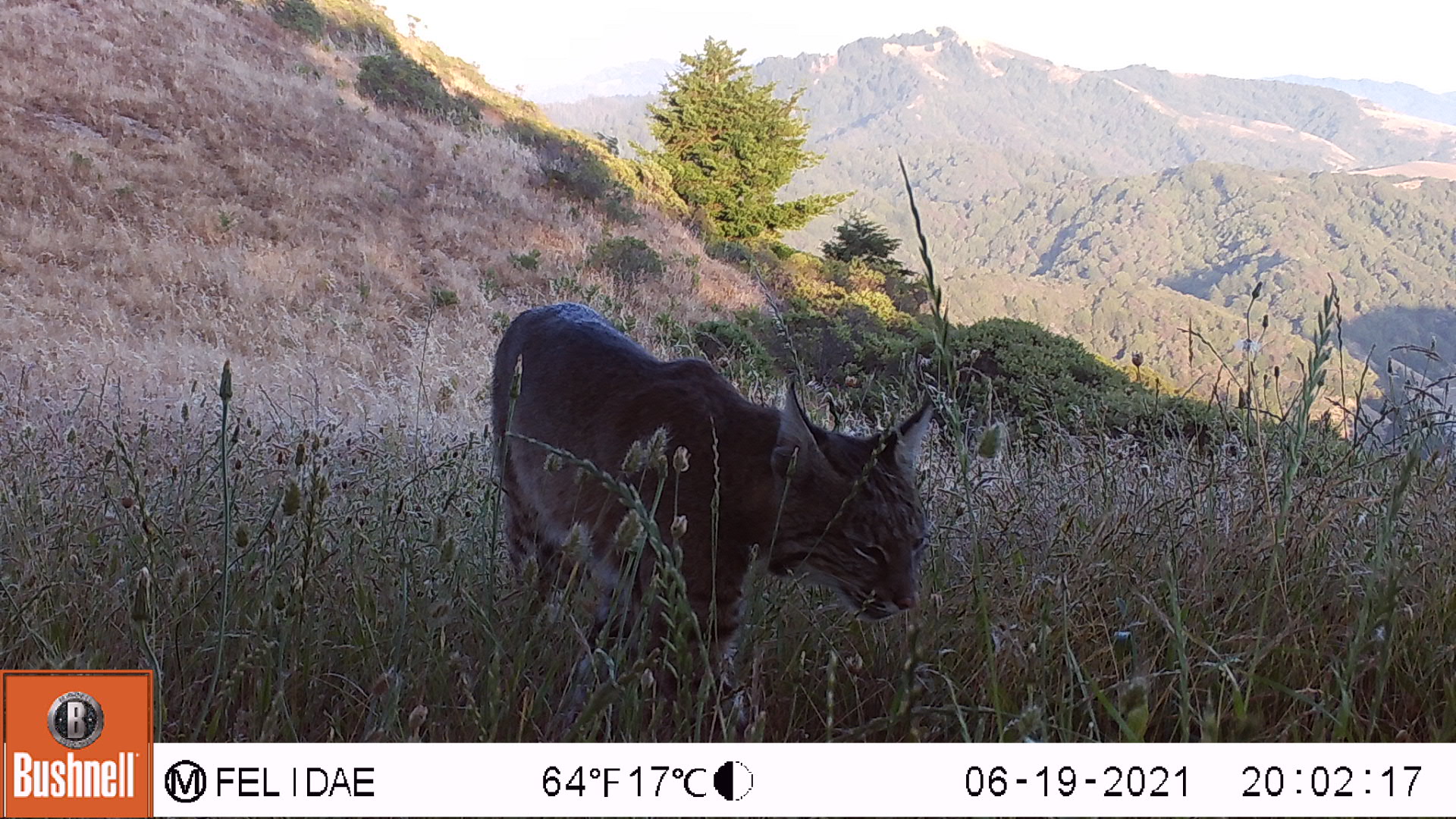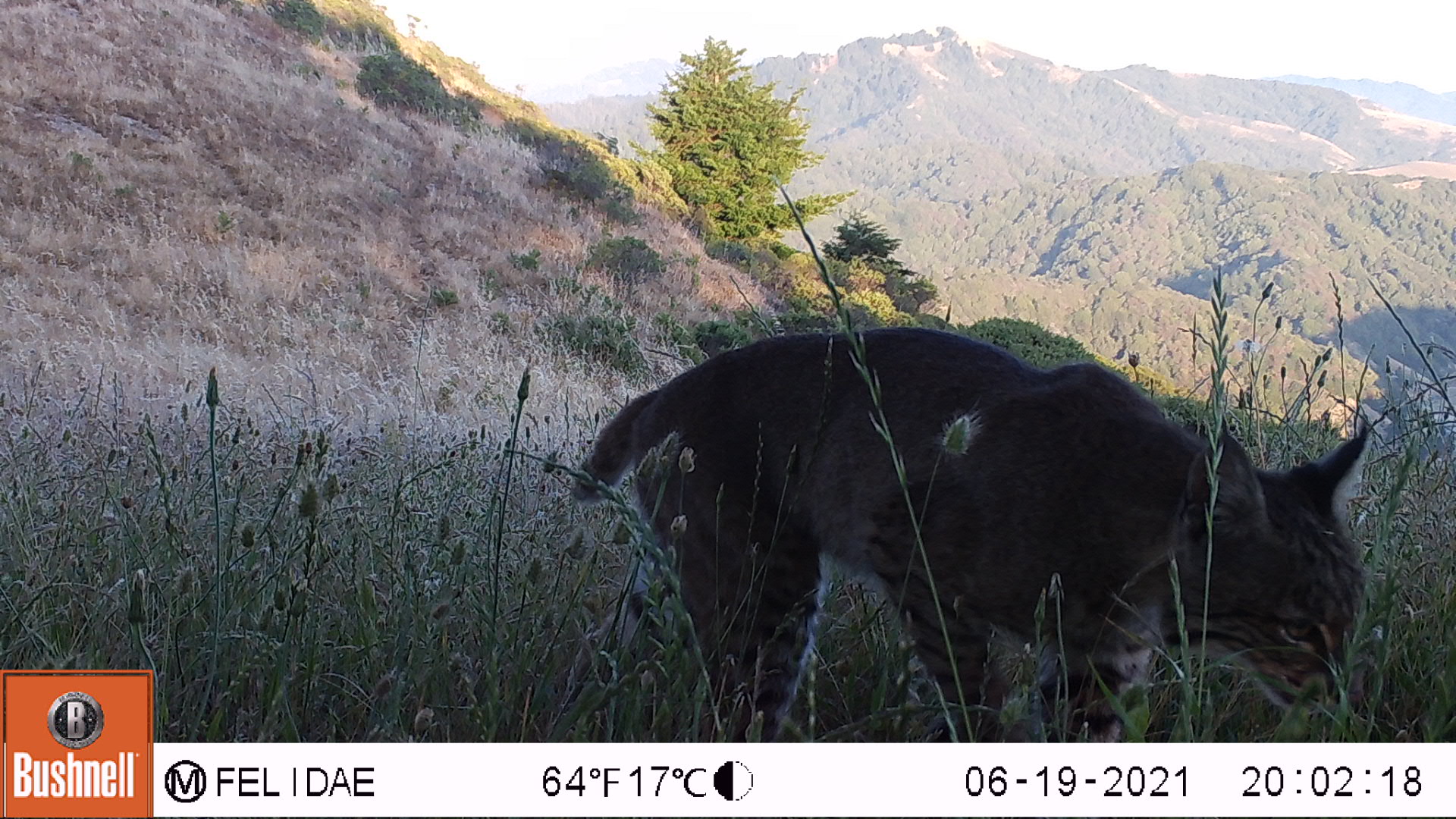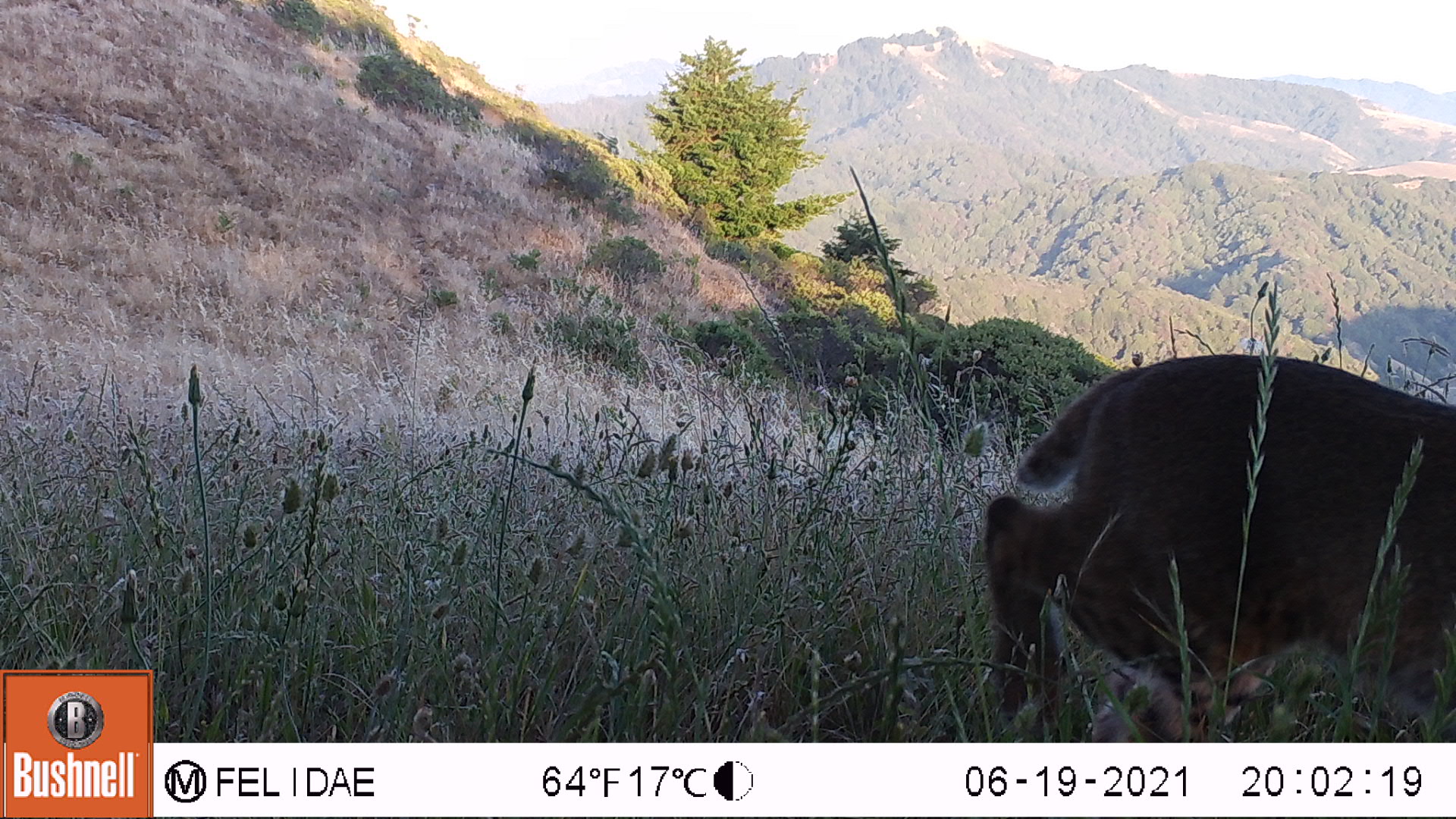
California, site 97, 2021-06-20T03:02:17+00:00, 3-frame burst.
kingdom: Animalia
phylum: Chordata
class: Mammalia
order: Carnivora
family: Felidae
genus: Lynx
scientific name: Lynx rufus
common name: bobcat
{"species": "bobcat (Lynx rufus)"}